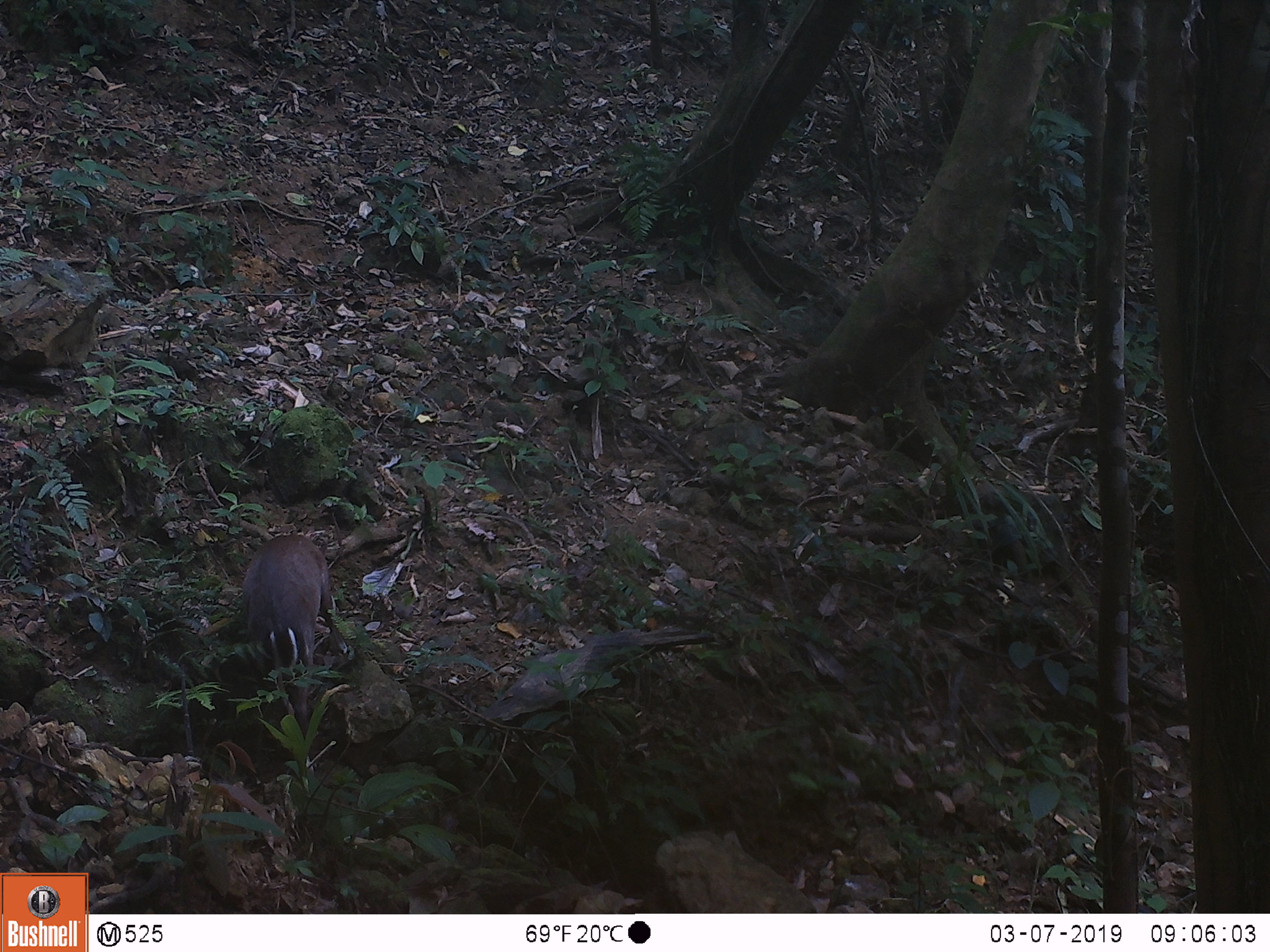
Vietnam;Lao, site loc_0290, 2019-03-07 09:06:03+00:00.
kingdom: Animalia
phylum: Chordata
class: Mammalia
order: Artiodactyla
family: Cervidae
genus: Muntiacus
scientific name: Muntiacus rooseveltorum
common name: roosevelt's muntjac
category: roosevelts muntjac group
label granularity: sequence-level